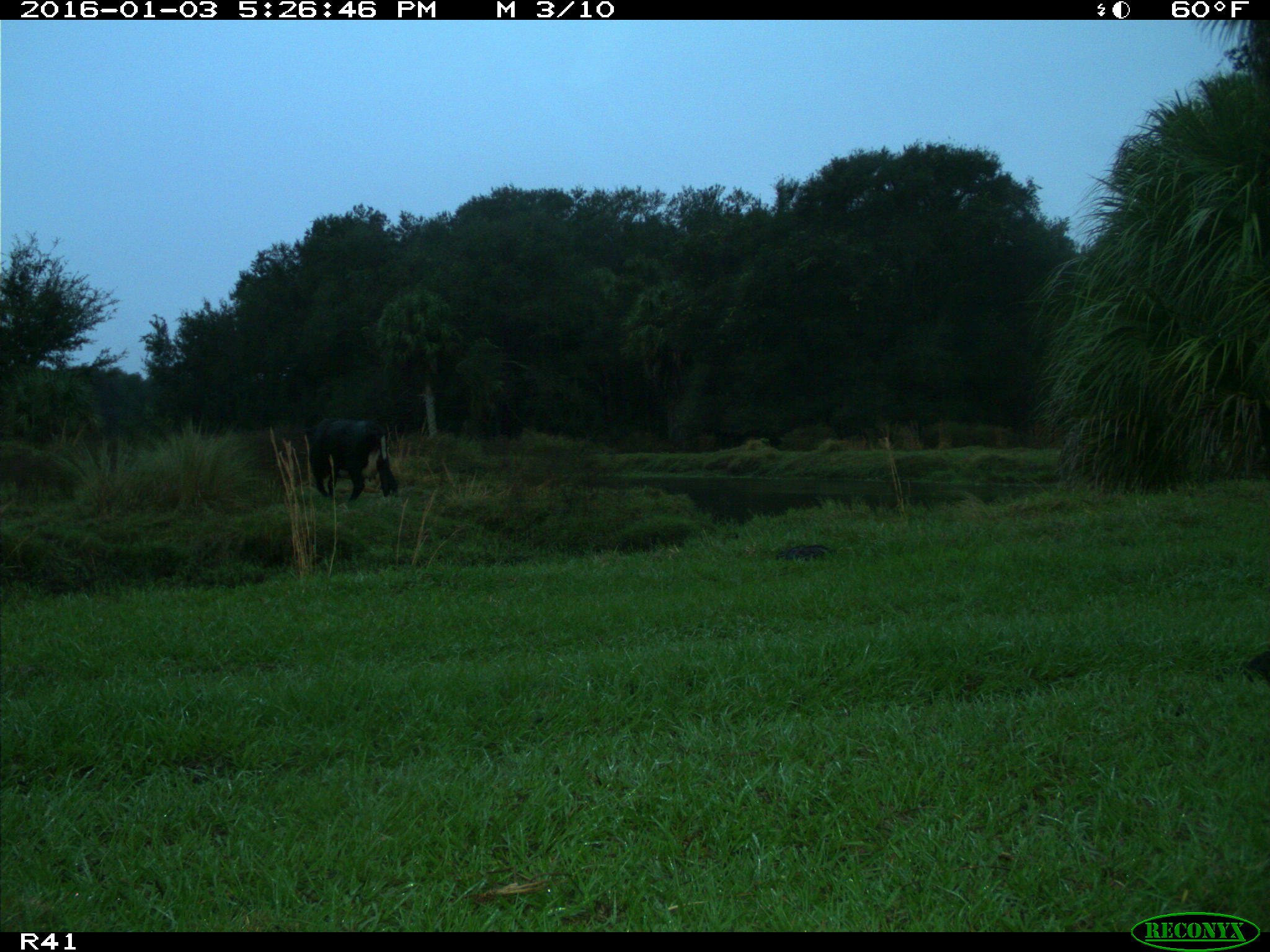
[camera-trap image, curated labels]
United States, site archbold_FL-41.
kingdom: Animalia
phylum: Chordata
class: Mammalia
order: Artiodactyla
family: Bovidae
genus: Bos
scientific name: Bos taurus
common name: domestic cow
Bos taurus (domestic cow).